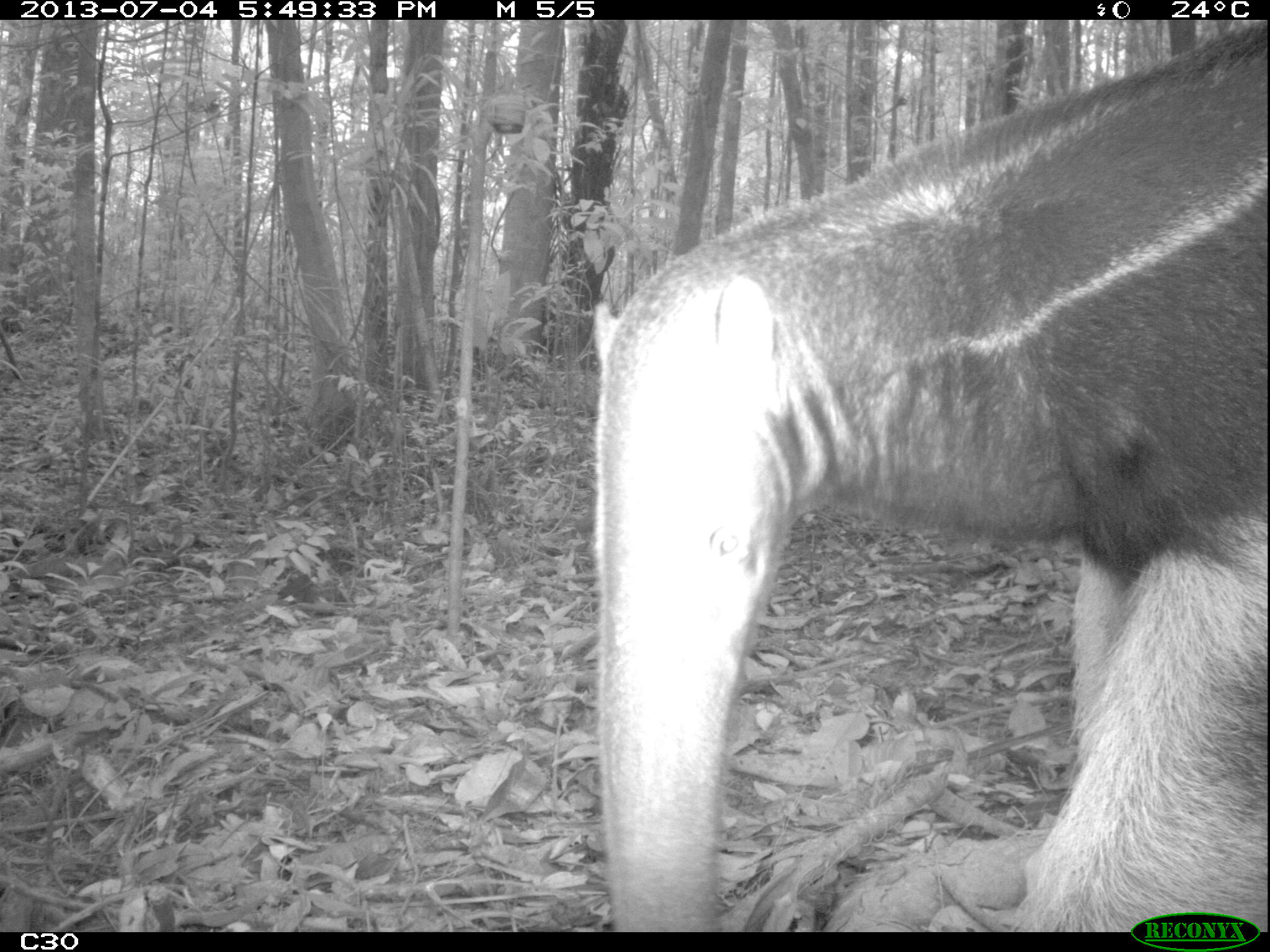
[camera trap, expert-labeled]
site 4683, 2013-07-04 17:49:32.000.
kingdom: Animalia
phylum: Chordata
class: Mammalia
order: Pilosa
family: Myrmecophagidae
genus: Myrmecophaga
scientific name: Myrmecophaga tridactyla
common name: giant anteater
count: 1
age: adult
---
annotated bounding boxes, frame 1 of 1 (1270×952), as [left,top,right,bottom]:
myrmecophaga tridactyla: [590,19,1268,932]